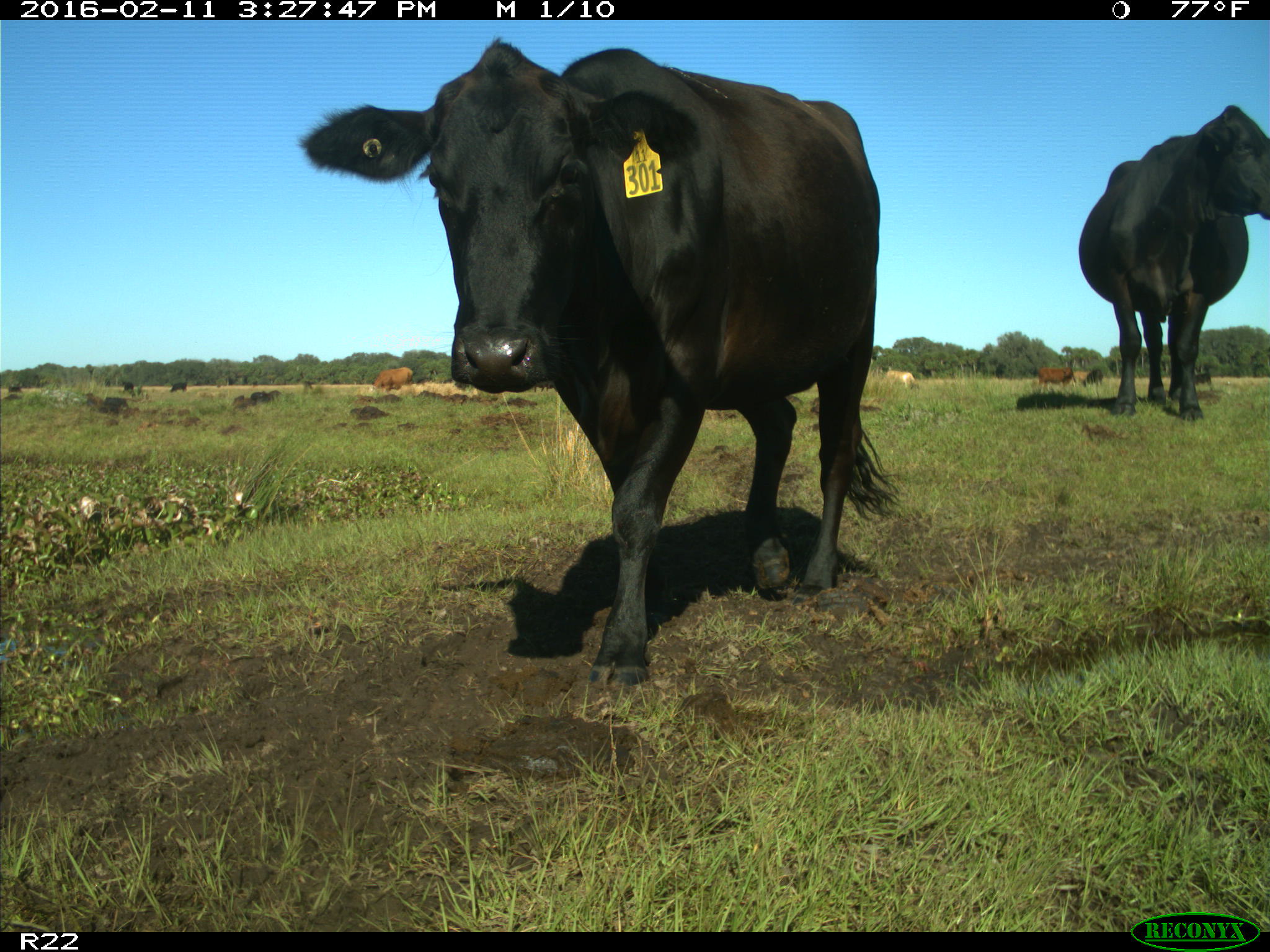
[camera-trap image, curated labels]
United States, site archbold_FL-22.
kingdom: Animalia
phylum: Chordata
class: Mammalia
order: Artiodactyla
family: Bovidae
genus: Bos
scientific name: Bos taurus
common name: domestic cow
Bos taurus (domestic cow).